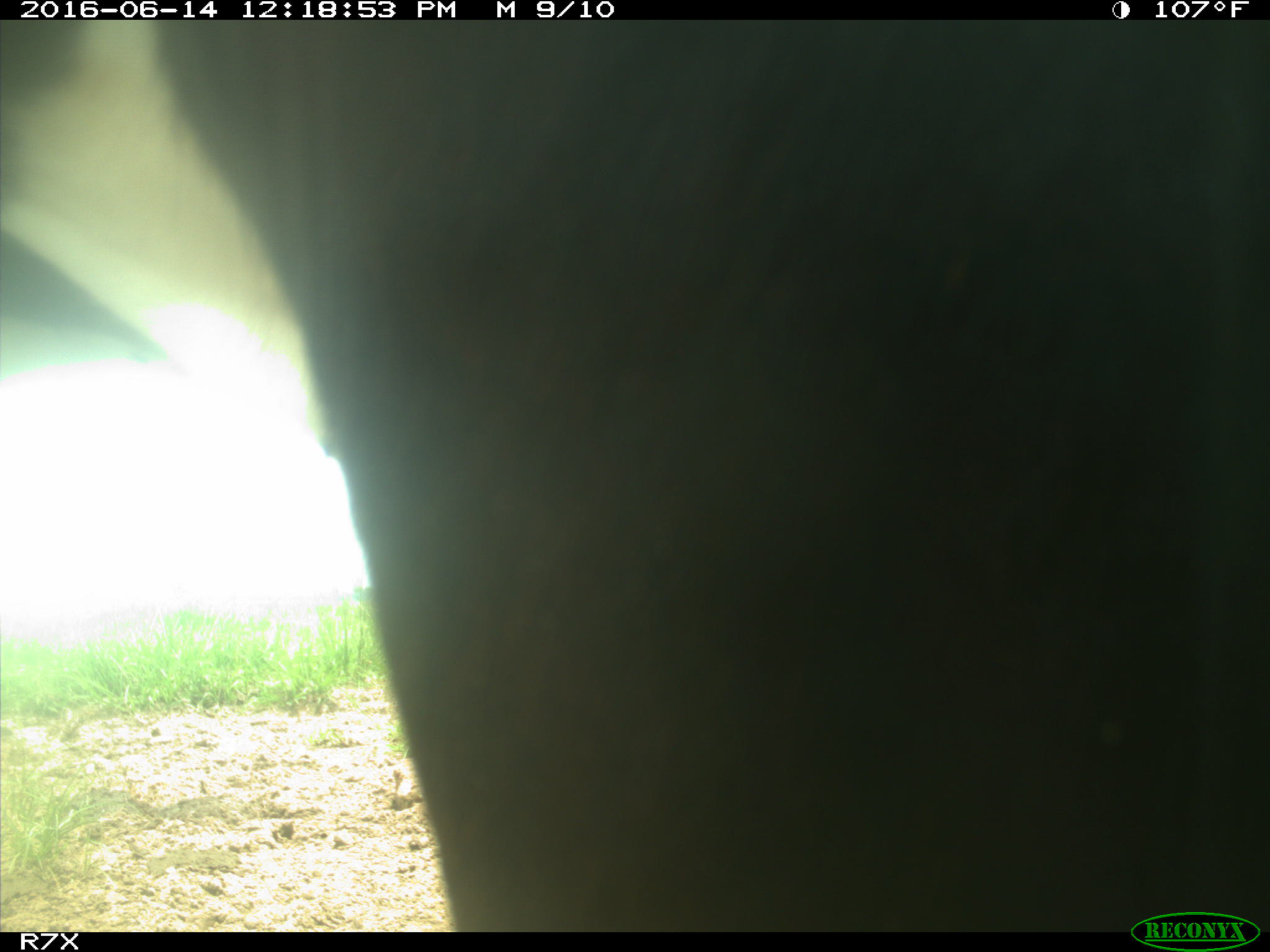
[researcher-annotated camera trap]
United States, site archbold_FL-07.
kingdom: Animalia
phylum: Chordata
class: Mammalia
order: Artiodactyla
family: Bovidae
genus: Bos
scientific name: Bos taurus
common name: domestic cow